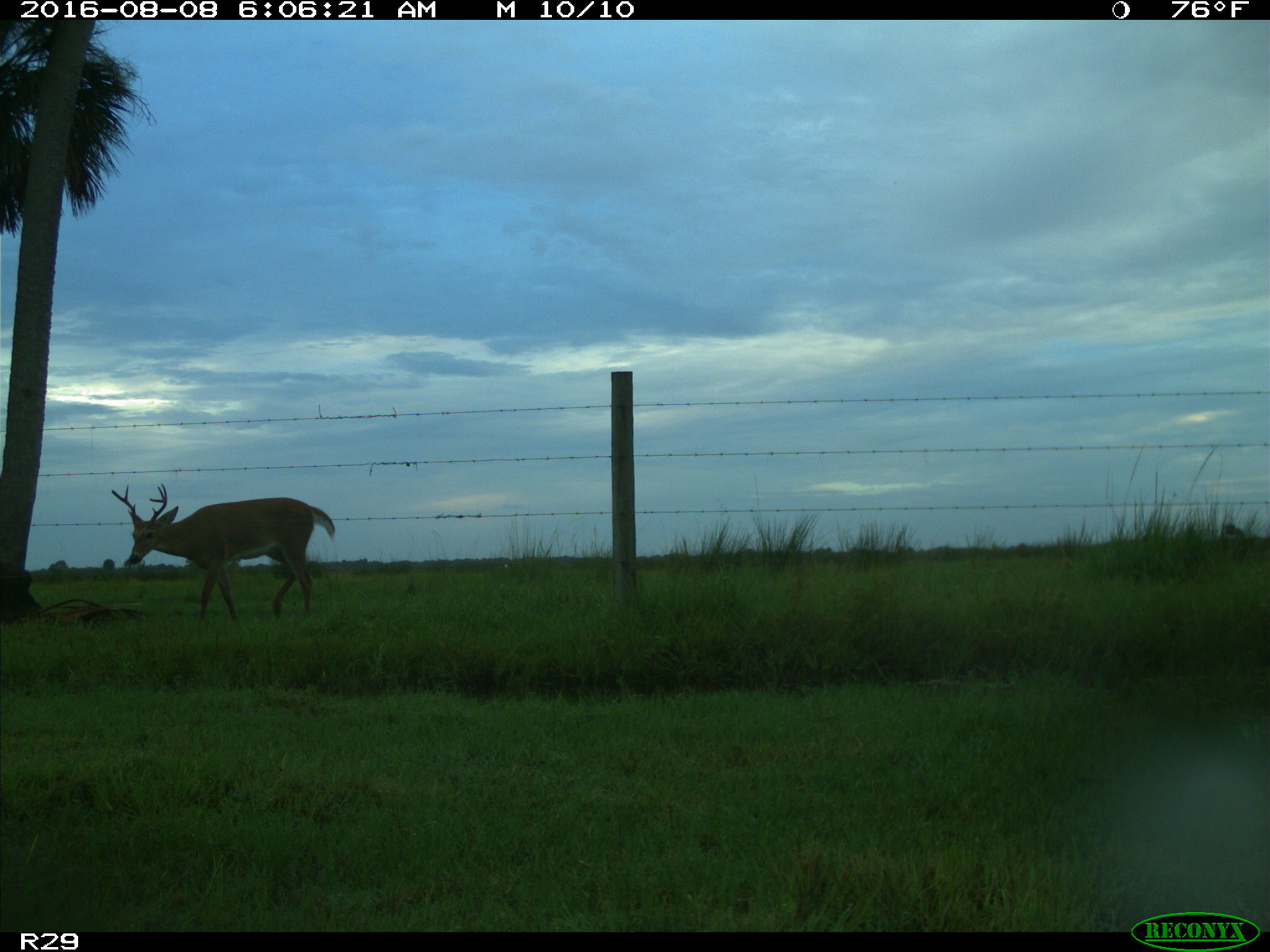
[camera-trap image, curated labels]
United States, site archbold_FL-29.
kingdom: Animalia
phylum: Chordata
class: Mammalia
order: Artiodactyla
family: Cervidae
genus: Odocoileus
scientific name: Odocoileus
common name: deer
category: unidentified deer